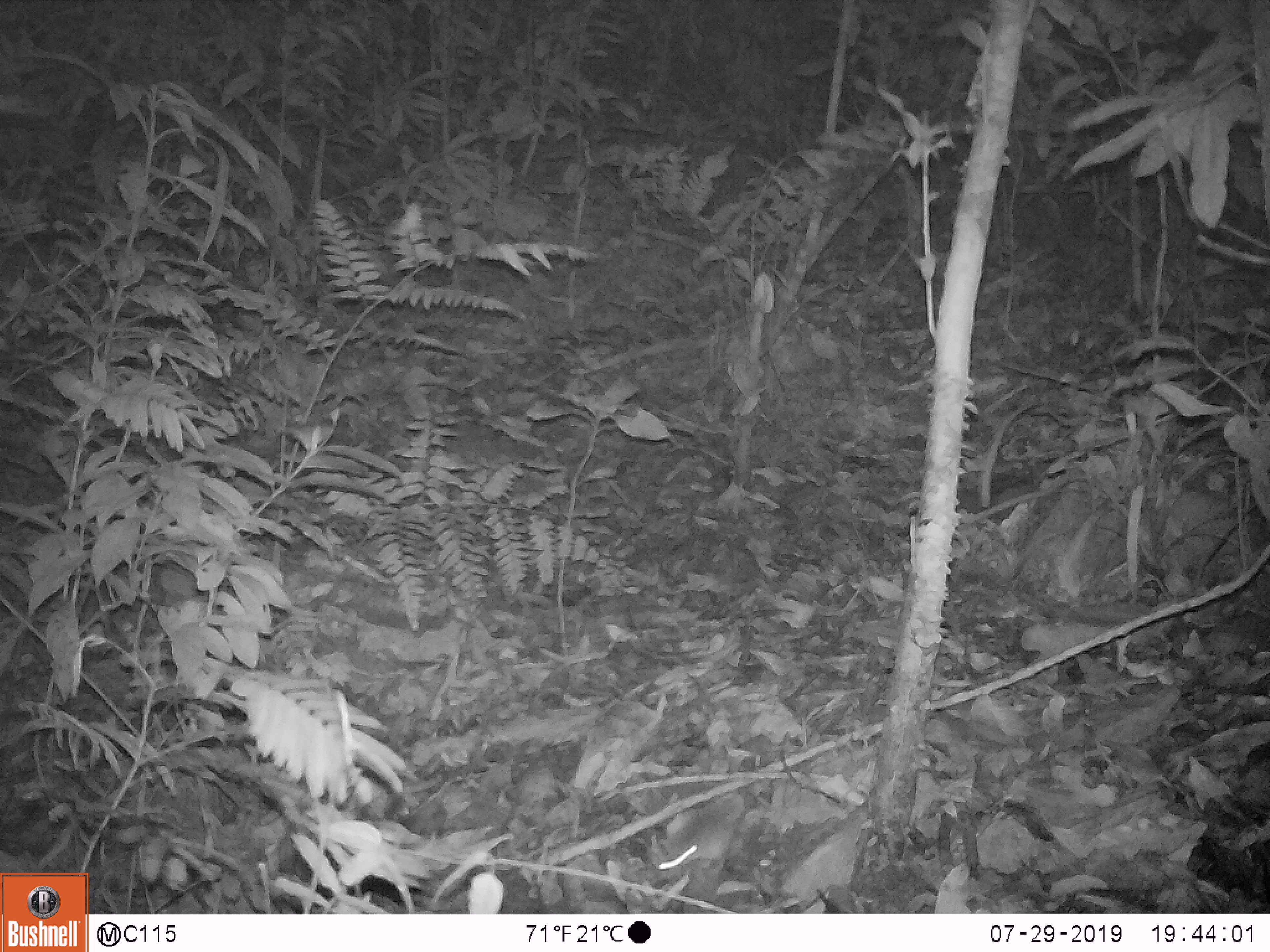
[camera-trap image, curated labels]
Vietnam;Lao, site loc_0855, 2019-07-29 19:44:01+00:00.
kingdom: Animalia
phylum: Chordata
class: Mammalia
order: Rodentia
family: Muridae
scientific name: Muridae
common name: old-world mice and rats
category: unidentified murid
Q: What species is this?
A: Unidentified murid (old-world mice and rats) (Muridae).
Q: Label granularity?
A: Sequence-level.